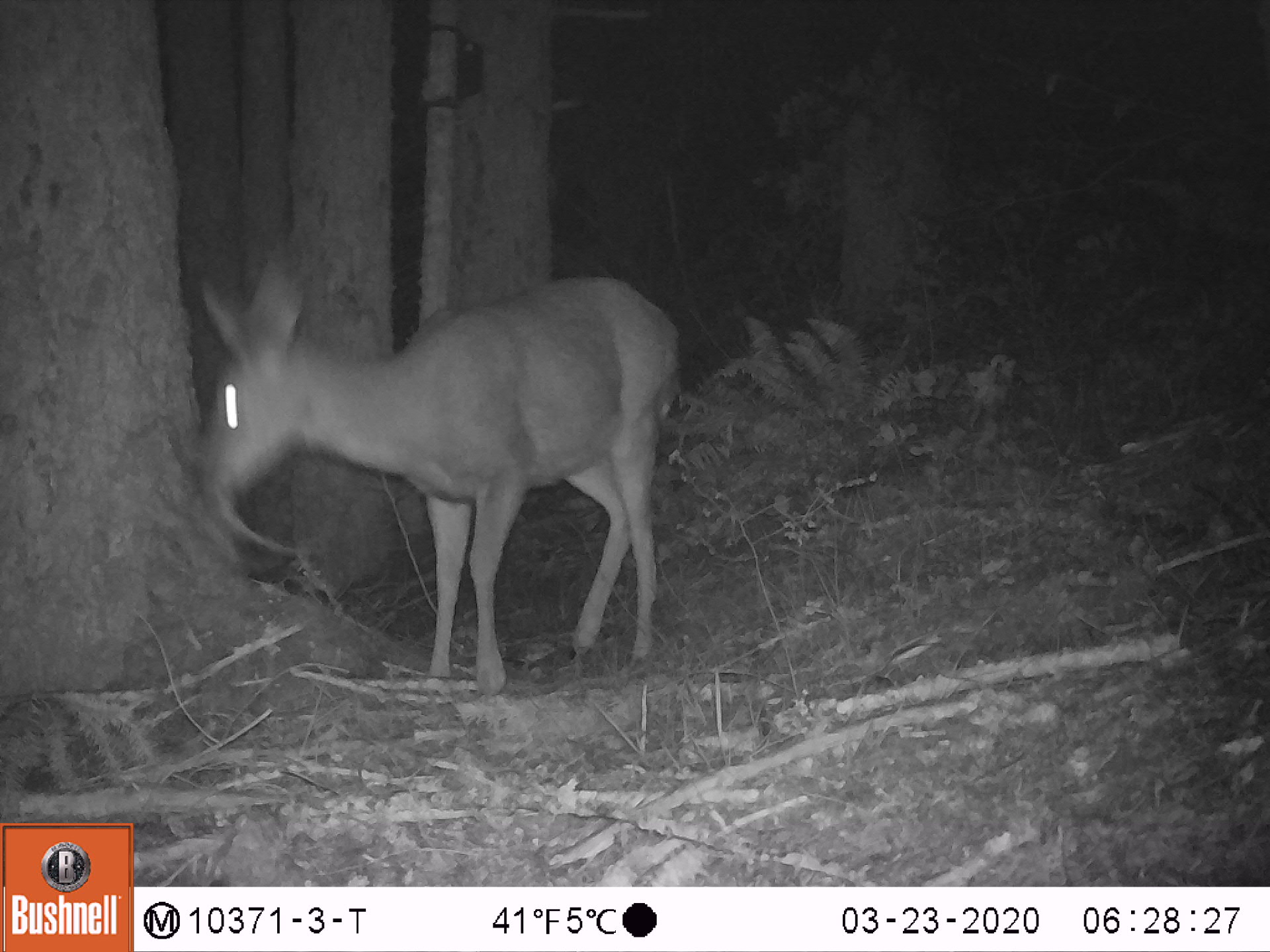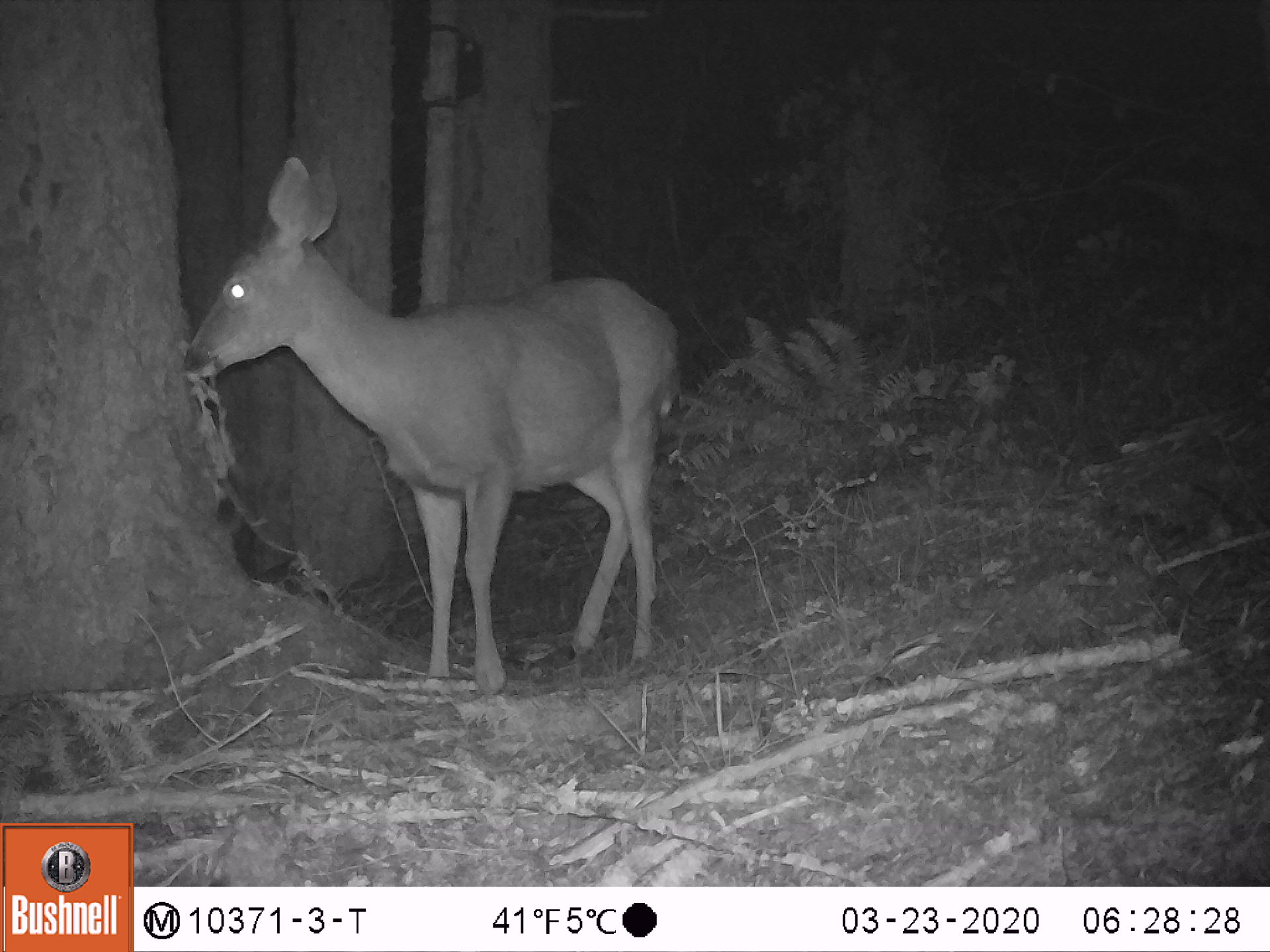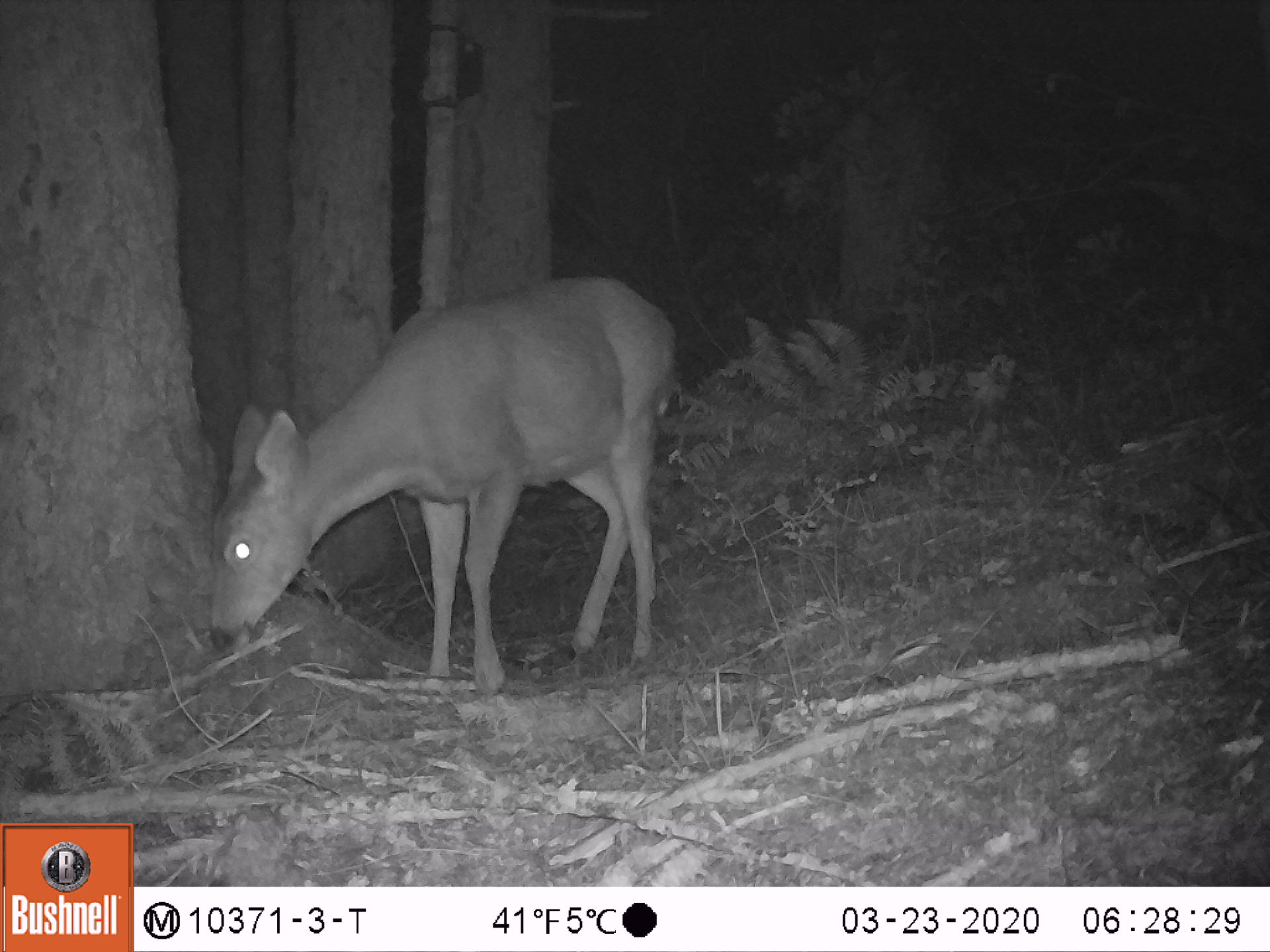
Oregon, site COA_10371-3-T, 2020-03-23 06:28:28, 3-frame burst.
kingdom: Animalia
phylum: Chordata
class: Mammalia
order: Artiodactyla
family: Cervidae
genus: Odocoileus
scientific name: Odocoileus hemionus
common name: black-tailed deer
Black-tailed deer (Odocoileus hemionus).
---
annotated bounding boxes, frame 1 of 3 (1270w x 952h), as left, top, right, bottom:
black-tailed deer: 195, 245, 688, 695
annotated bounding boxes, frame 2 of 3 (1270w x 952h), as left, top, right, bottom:
black-tailed deer: 175, 144, 686, 699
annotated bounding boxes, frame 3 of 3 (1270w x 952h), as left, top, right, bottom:
black-tailed deer: 199, 256, 686, 695